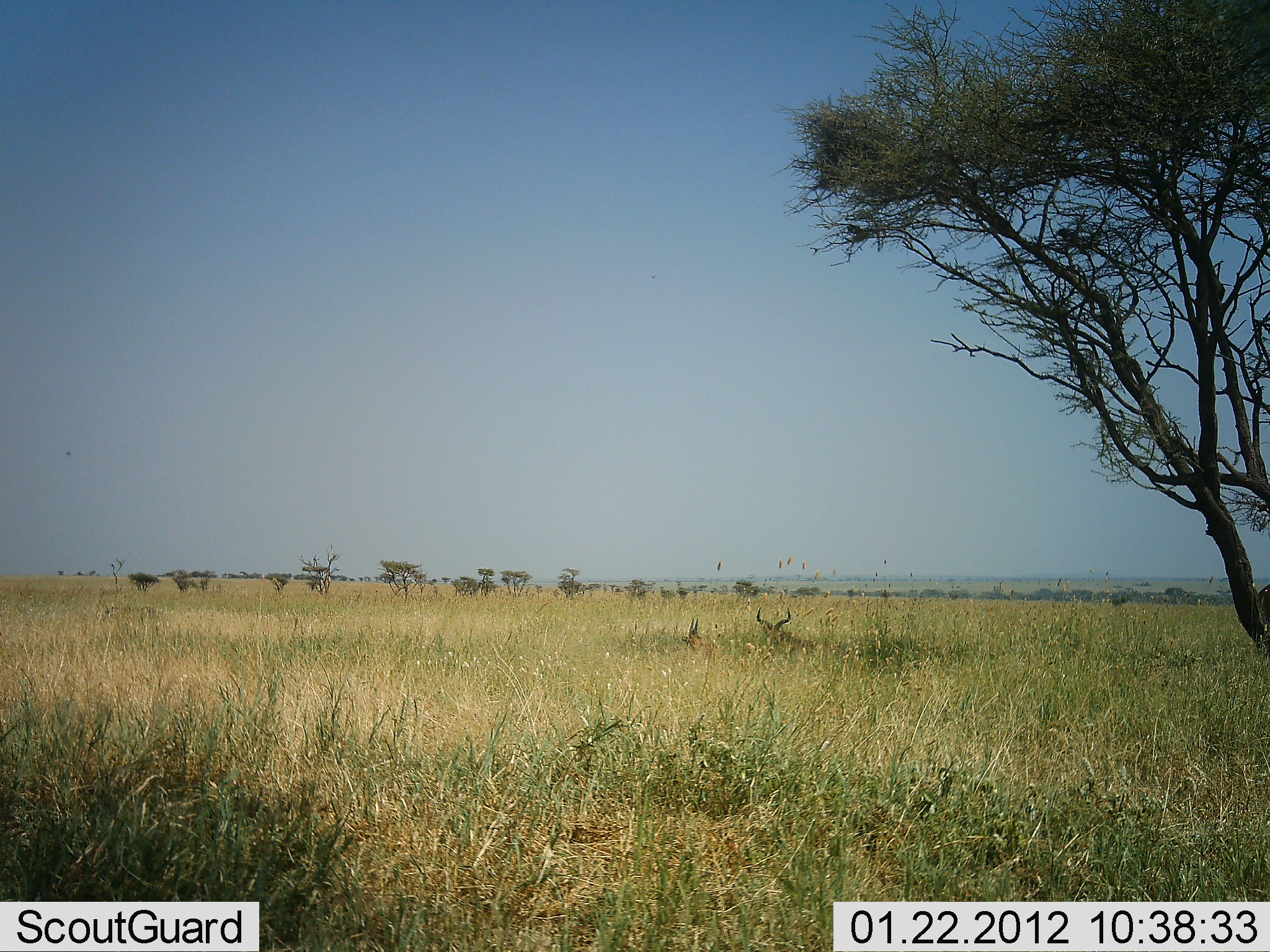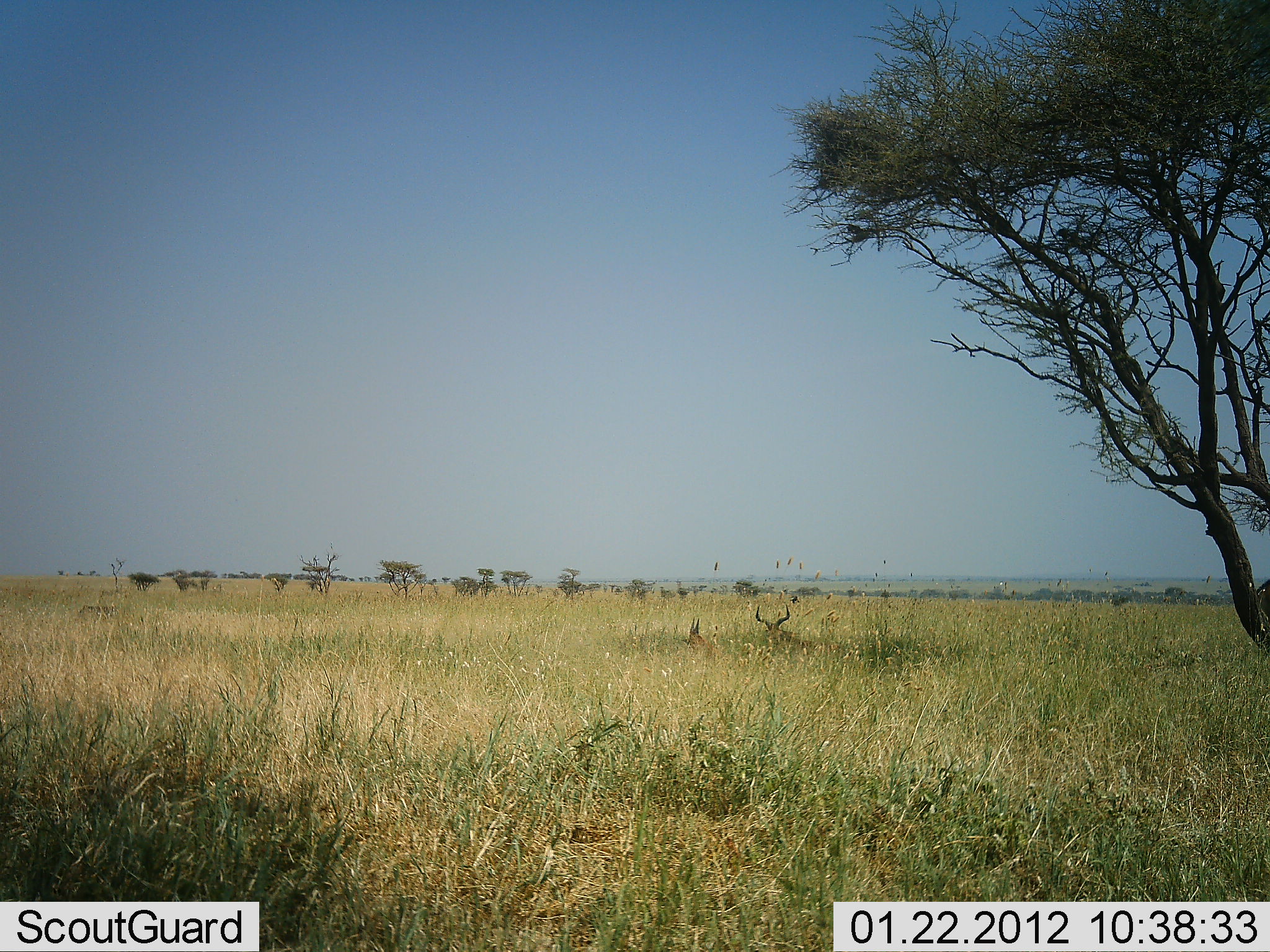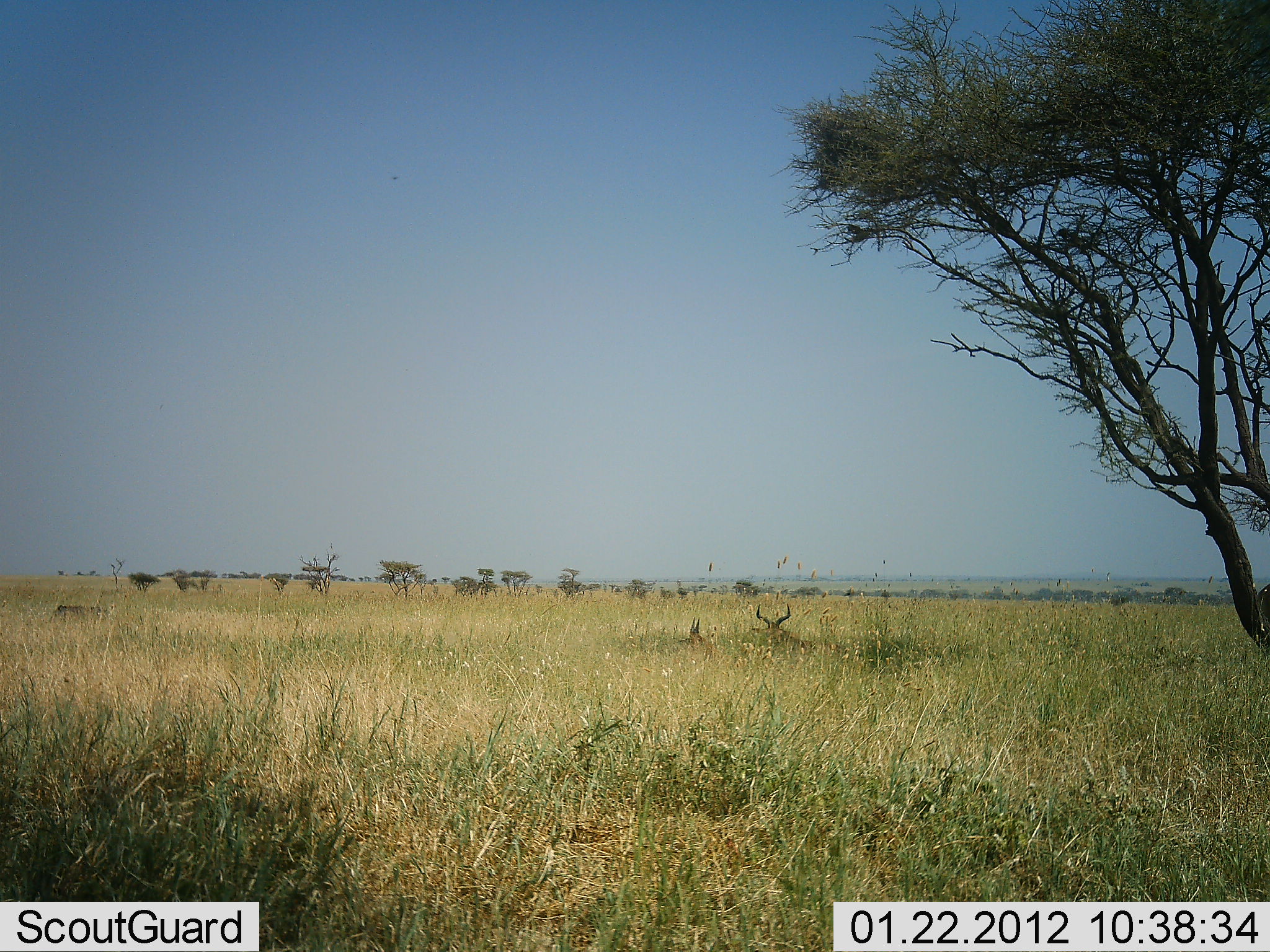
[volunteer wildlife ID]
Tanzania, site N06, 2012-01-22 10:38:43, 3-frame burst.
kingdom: Animalia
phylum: Chordata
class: Mammalia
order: Artiodactyla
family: Bovidae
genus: Alcelaphus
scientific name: Alcelaphus buselaphus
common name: hartebeest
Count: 2.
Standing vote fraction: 11%.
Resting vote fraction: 100%.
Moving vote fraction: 0%.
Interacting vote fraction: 0%.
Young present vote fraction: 22%.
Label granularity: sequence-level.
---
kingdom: Animalia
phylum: Chordata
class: Mammalia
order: Artiodactyla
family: Bovidae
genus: Aepyceros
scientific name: Aepyceros melampus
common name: impala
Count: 2.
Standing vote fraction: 20%.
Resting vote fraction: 100%.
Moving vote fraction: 20%.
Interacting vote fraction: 0%.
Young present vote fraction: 10%.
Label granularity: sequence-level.